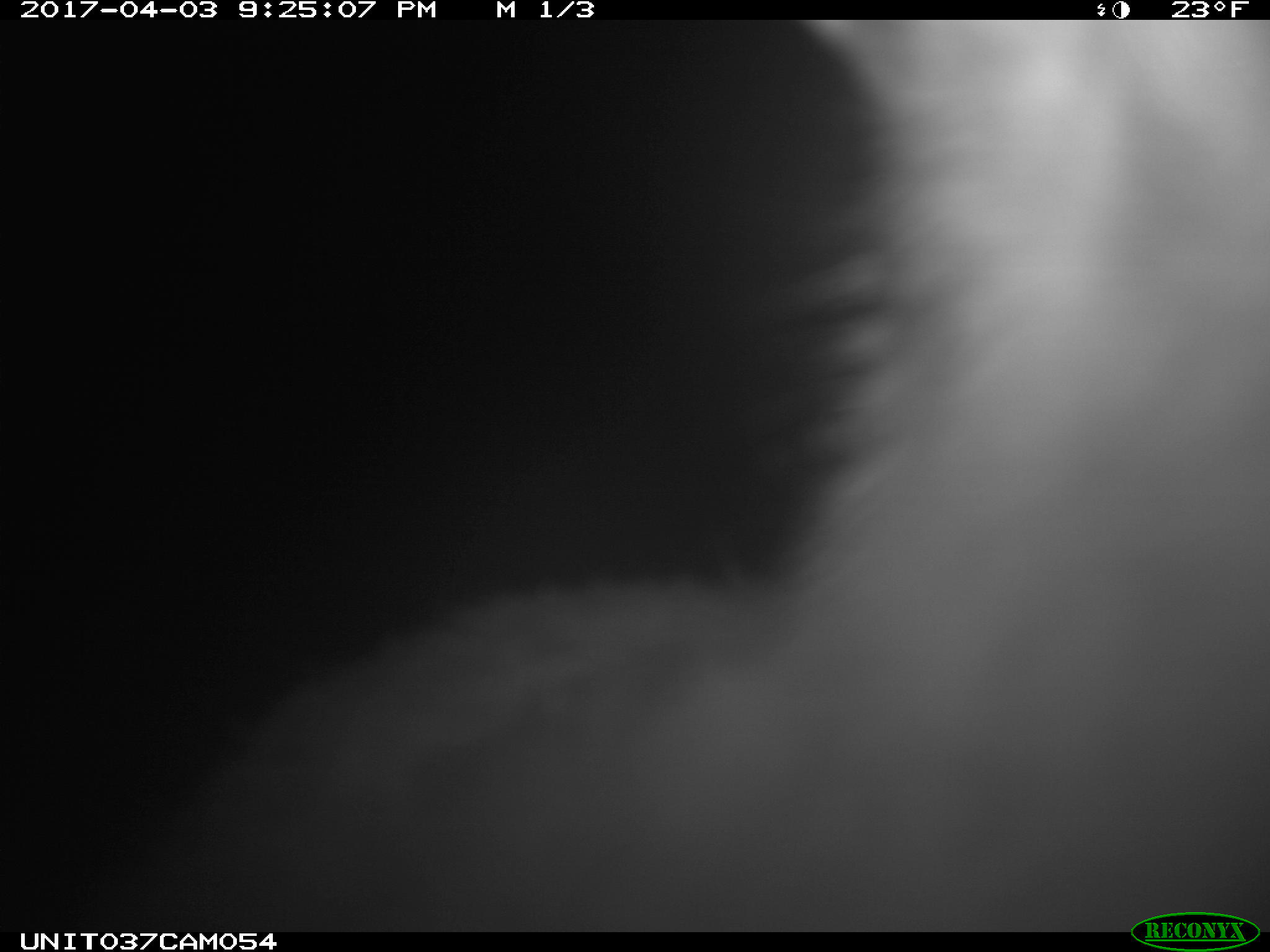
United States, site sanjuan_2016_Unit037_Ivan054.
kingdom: Animalia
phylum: Chordata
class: Mammalia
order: Lagomorpha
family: Leporidae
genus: Lepus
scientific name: Lepus americanus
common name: snowshoe hare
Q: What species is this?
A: Lepus americanus (snowshoe hare).